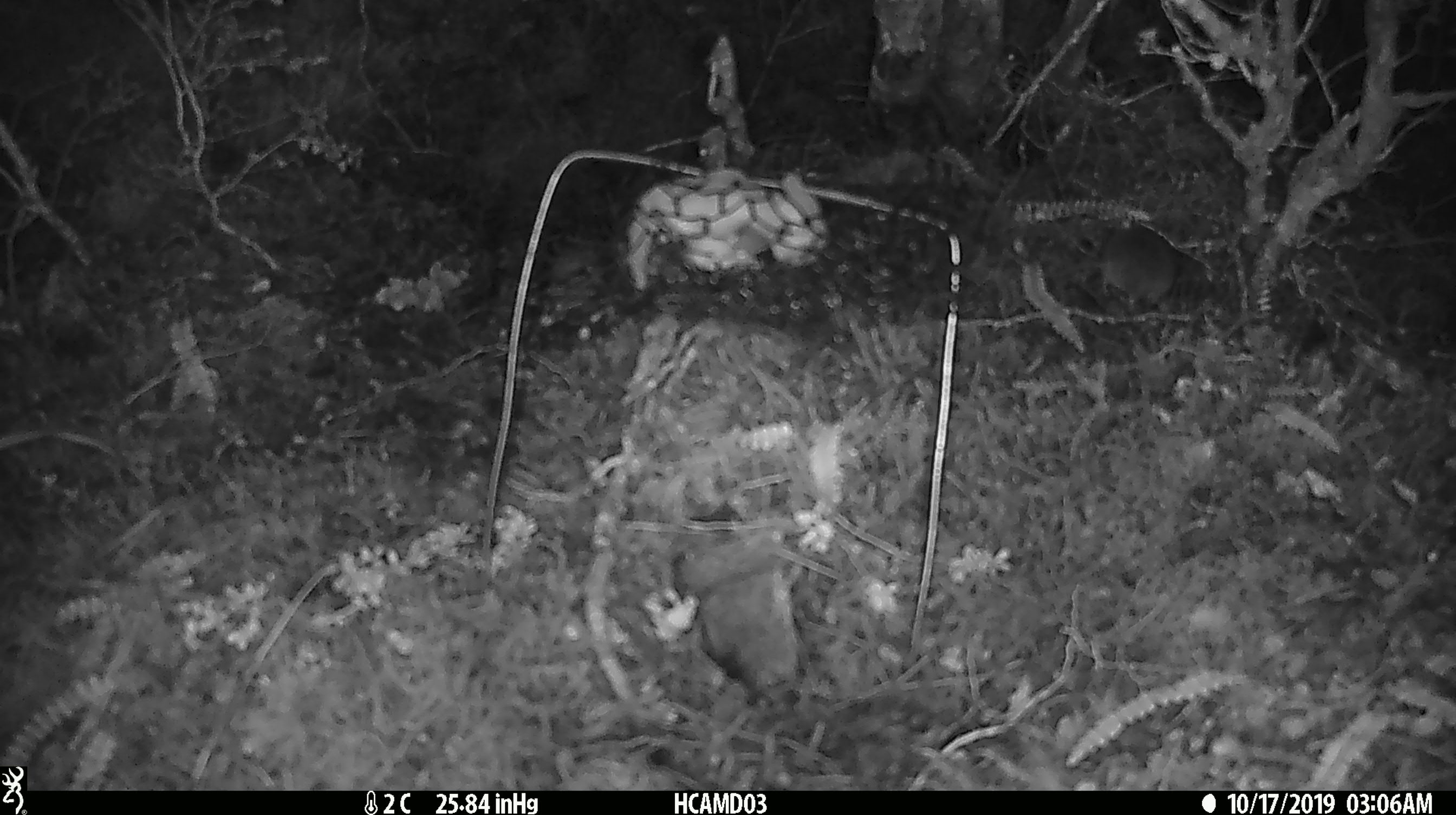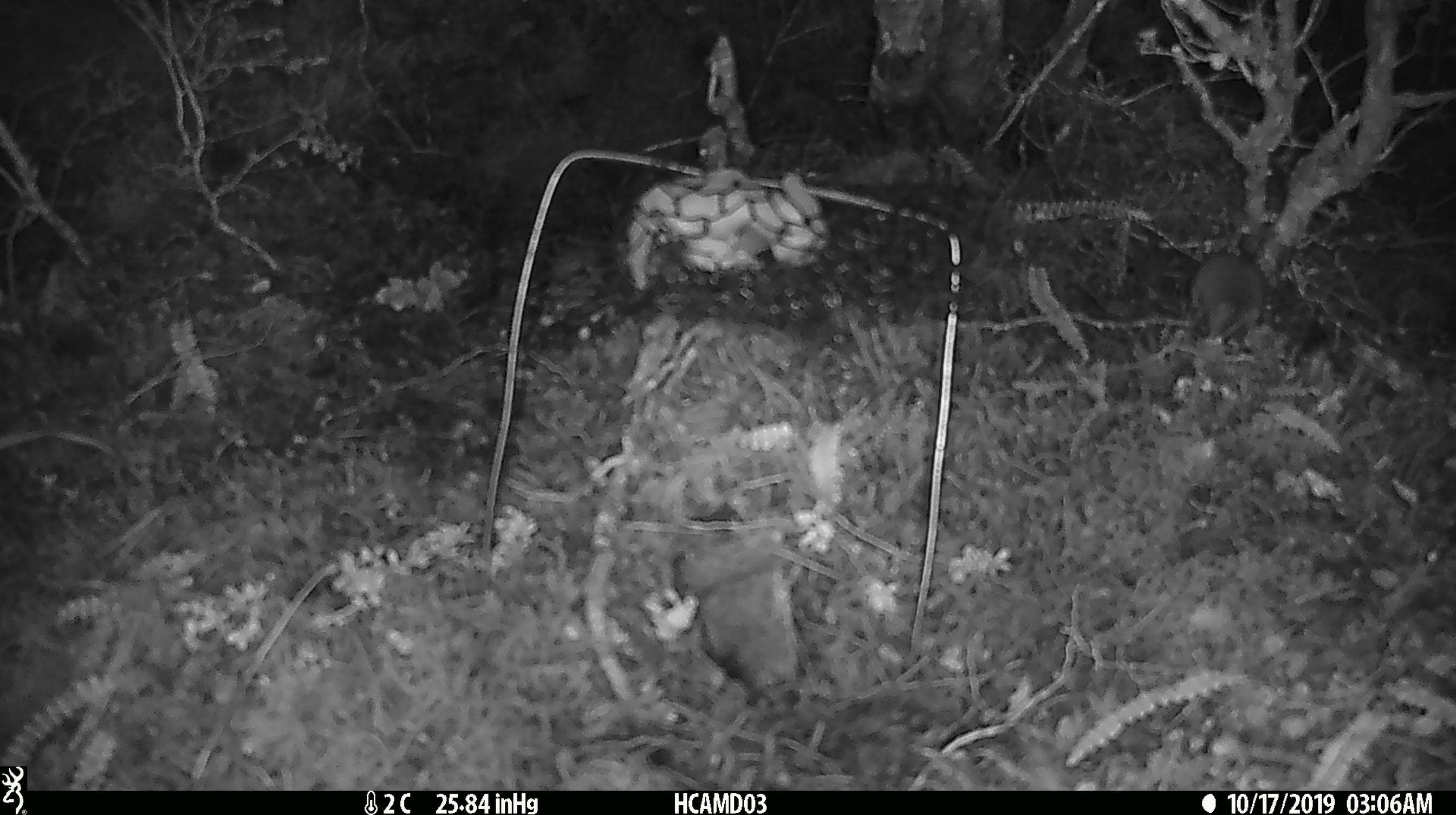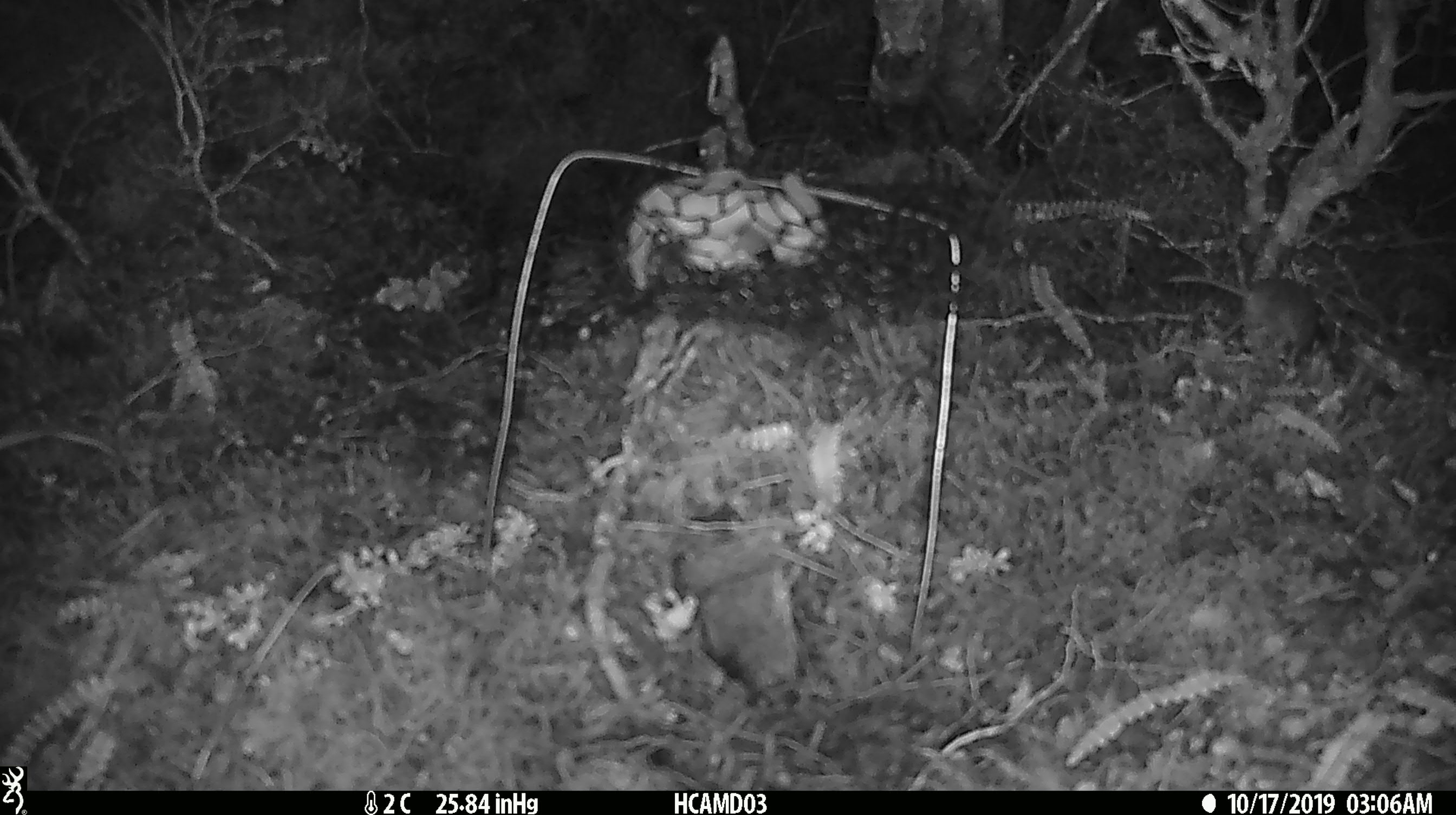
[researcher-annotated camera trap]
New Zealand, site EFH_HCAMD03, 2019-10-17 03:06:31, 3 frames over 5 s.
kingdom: Animalia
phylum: Chordata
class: Mammalia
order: Rodentia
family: Muridae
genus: Mus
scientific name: Mus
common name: mouse